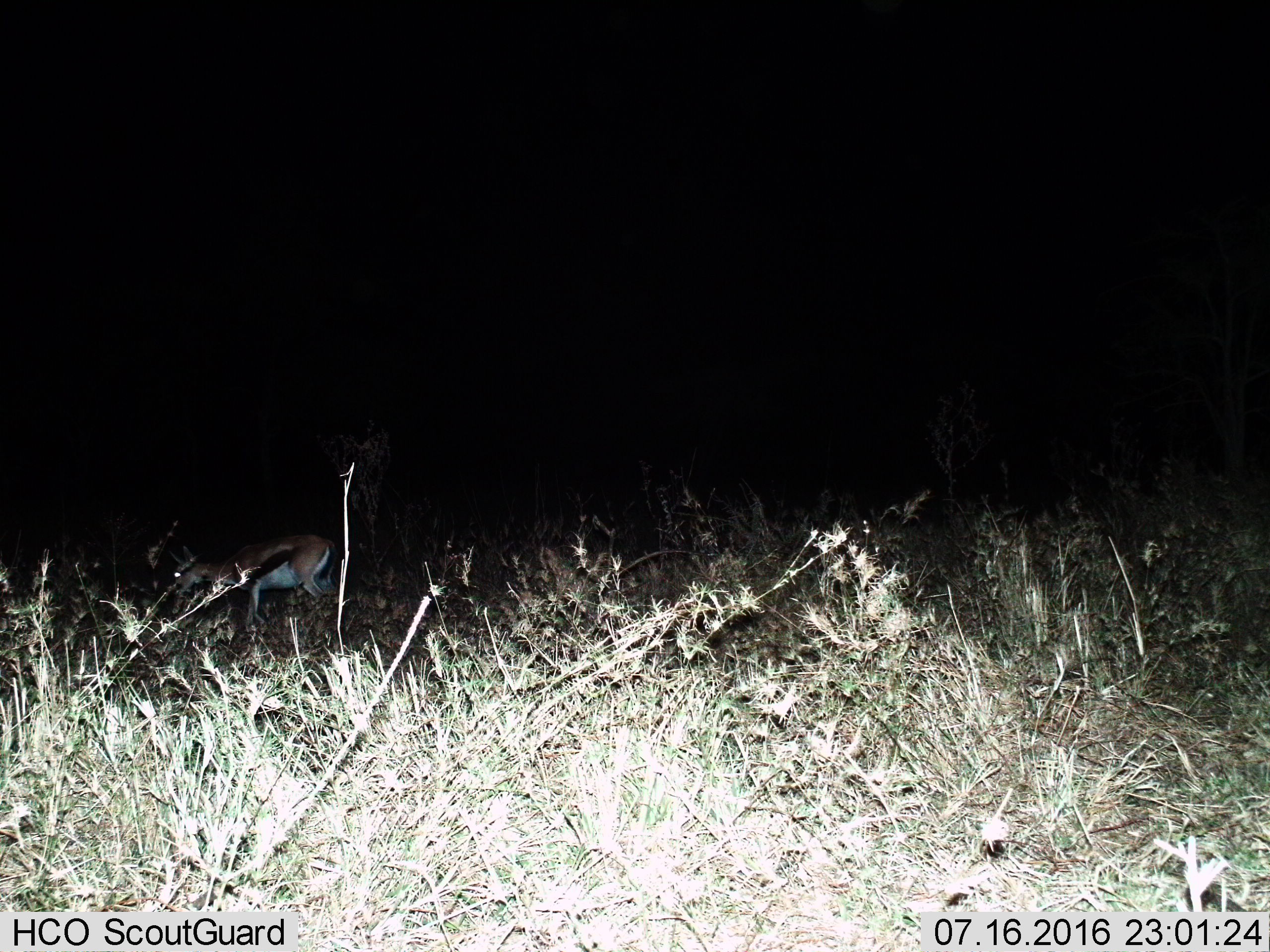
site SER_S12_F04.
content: unidentified animal